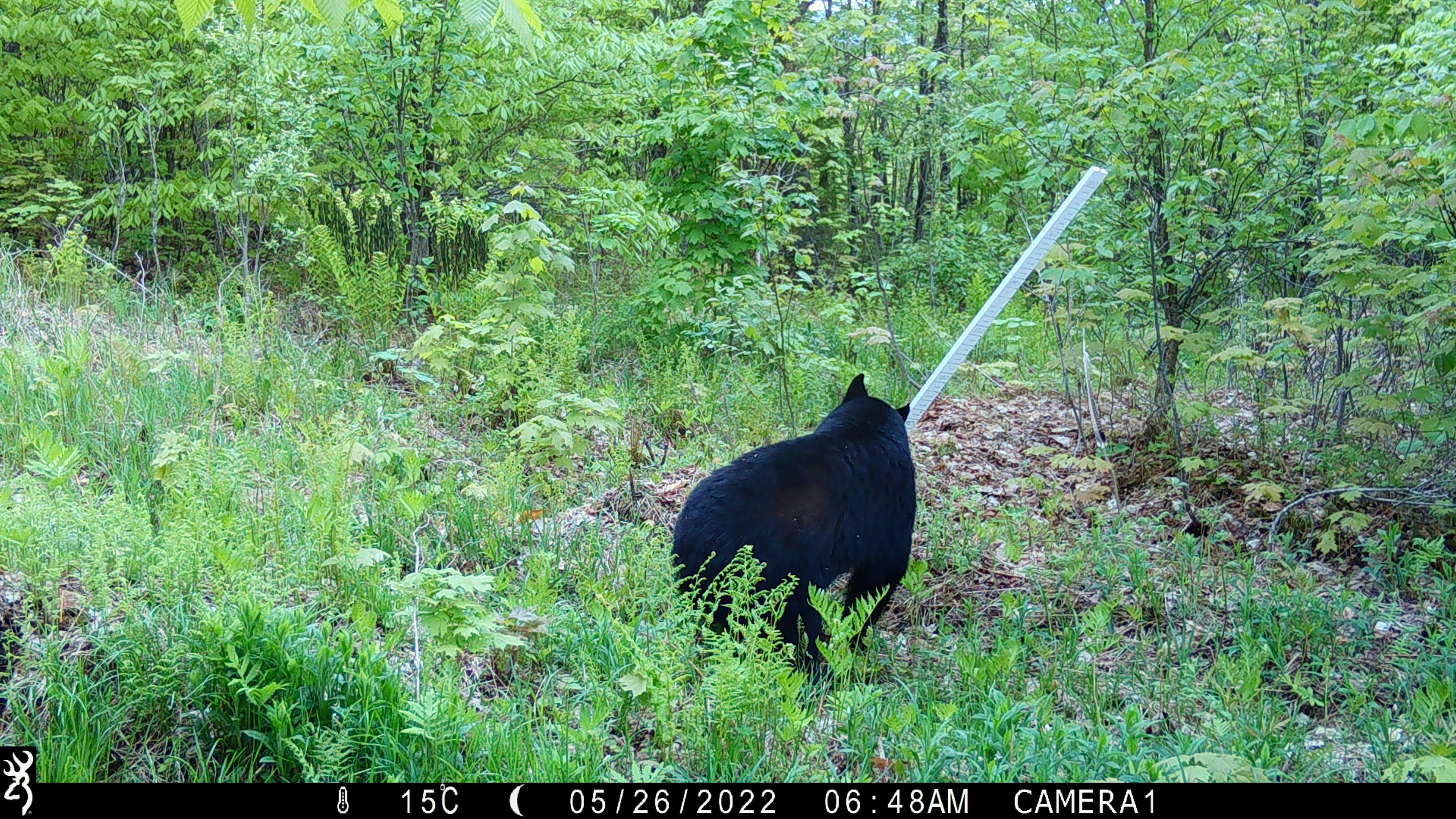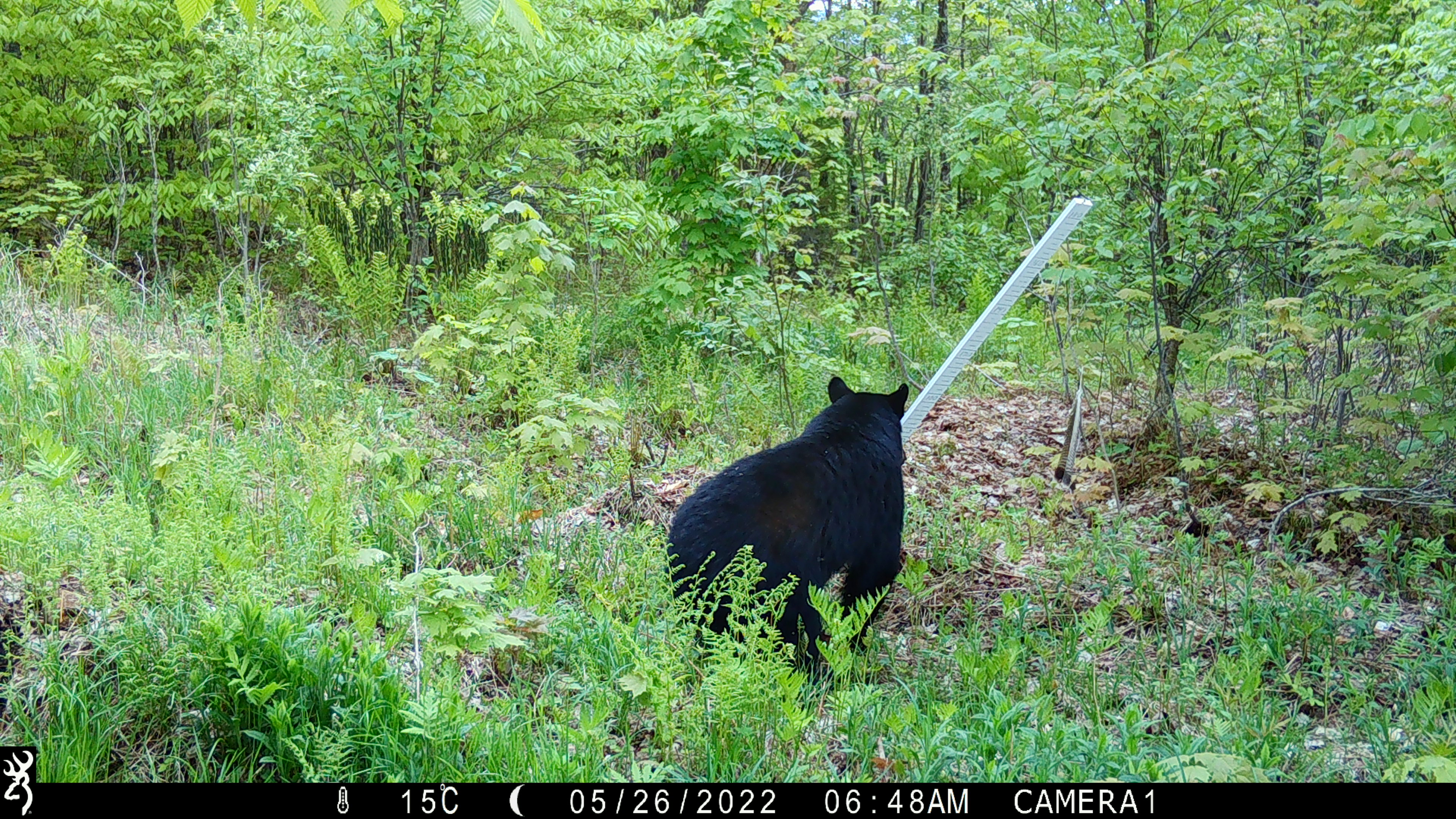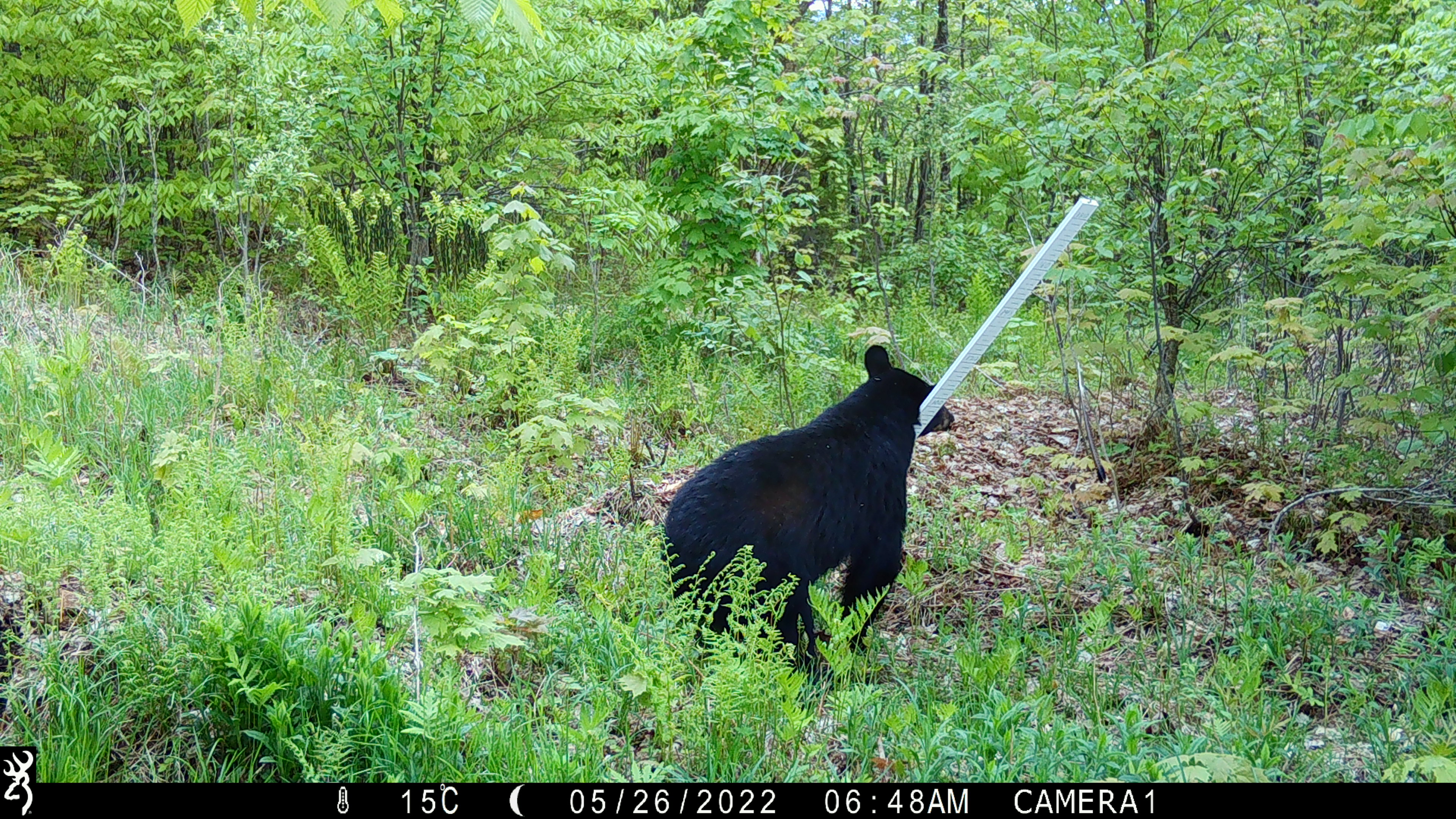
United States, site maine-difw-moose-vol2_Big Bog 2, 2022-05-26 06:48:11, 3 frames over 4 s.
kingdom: Animalia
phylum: Chordata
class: Mammalia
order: Carnivora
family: Ursidae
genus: Ursus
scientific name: Ursus americanus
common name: black bear